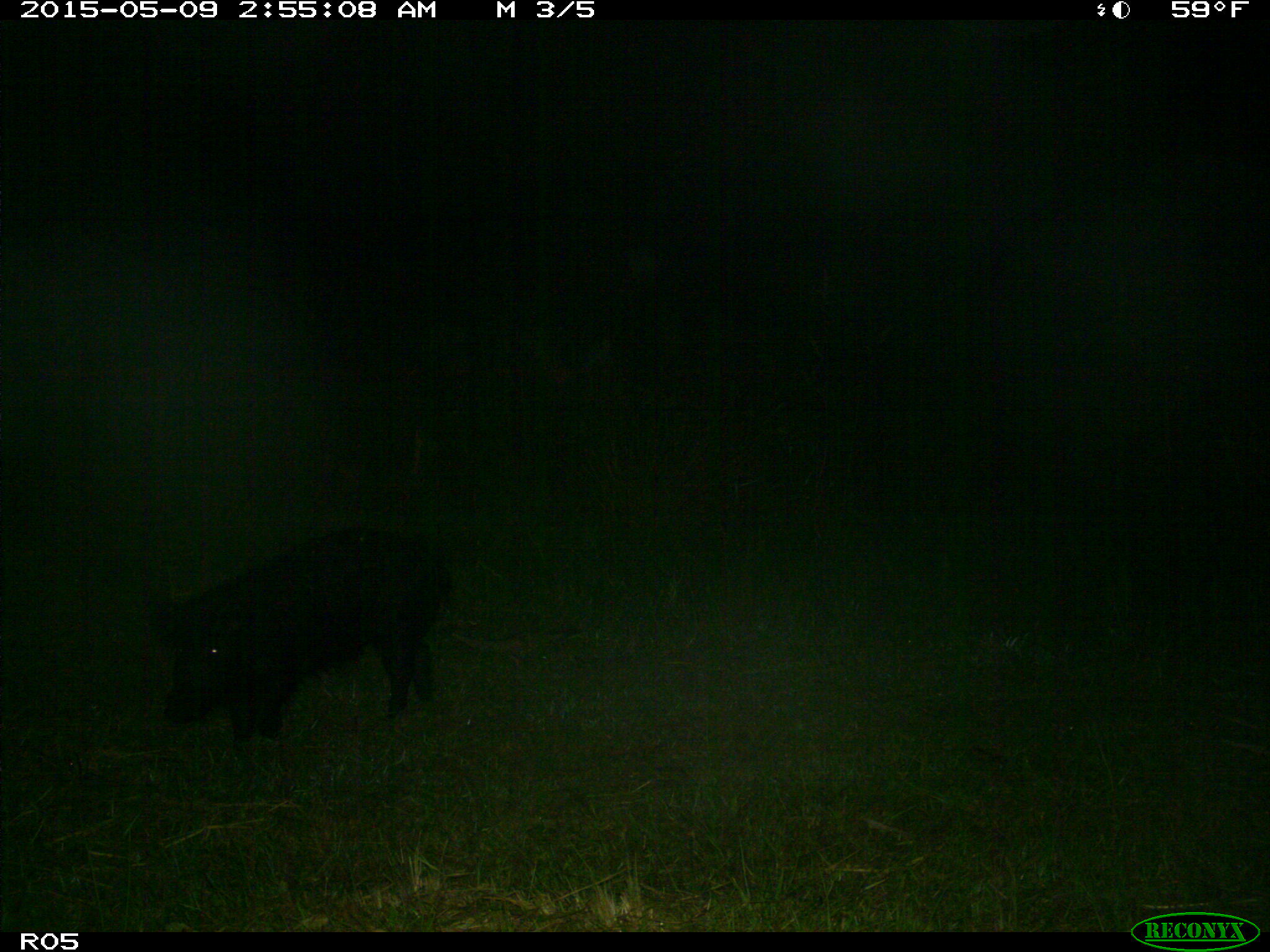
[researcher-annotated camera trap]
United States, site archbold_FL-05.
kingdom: Animalia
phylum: Chordata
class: Mammalia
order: Artiodactyla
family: Suidae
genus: Sus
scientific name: Sus scrofa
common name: wild boar